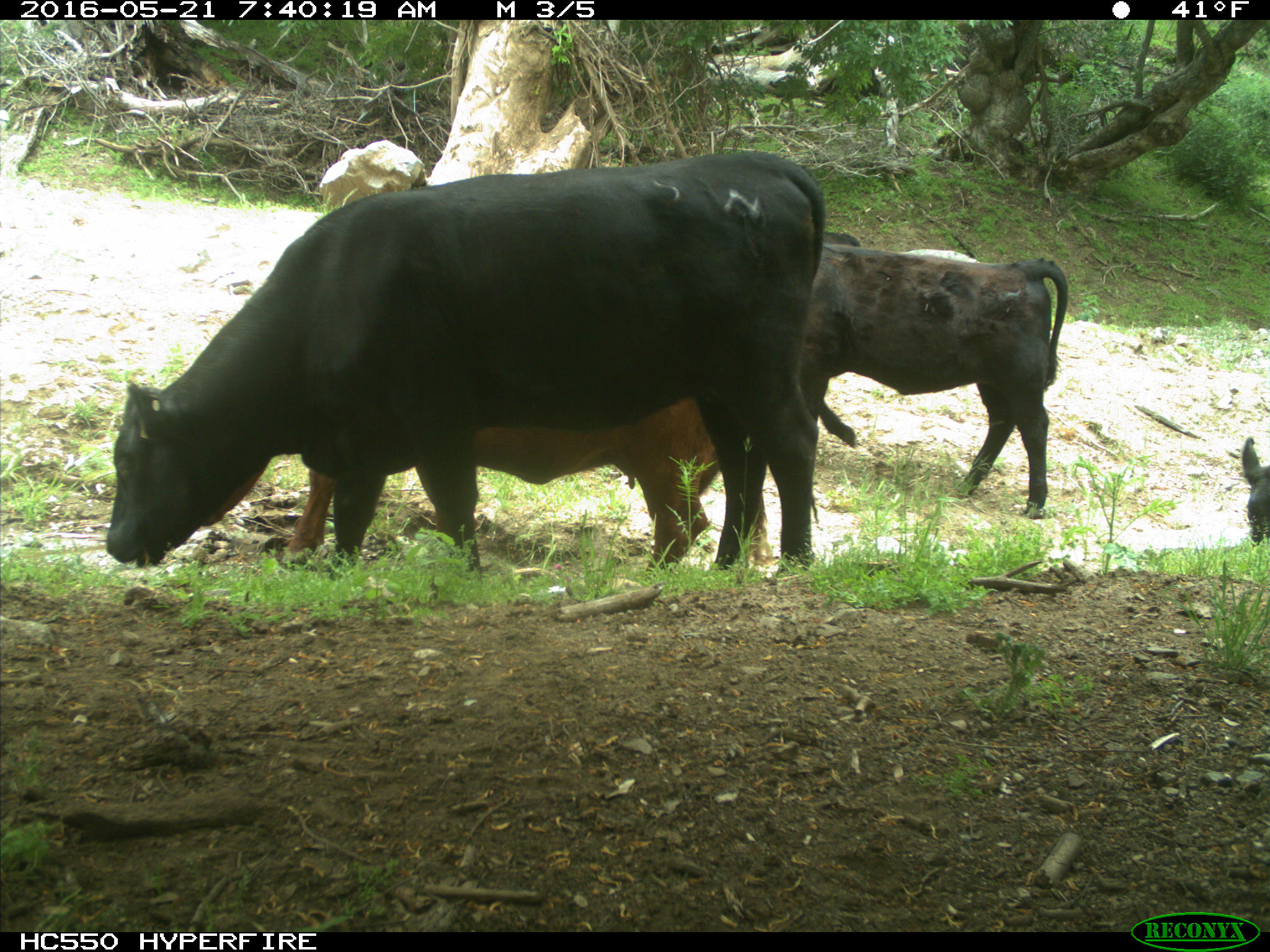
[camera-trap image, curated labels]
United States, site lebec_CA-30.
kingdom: Animalia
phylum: Chordata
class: Mammalia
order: Artiodactyla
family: Bovidae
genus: Bos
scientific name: Bos taurus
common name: domestic cow